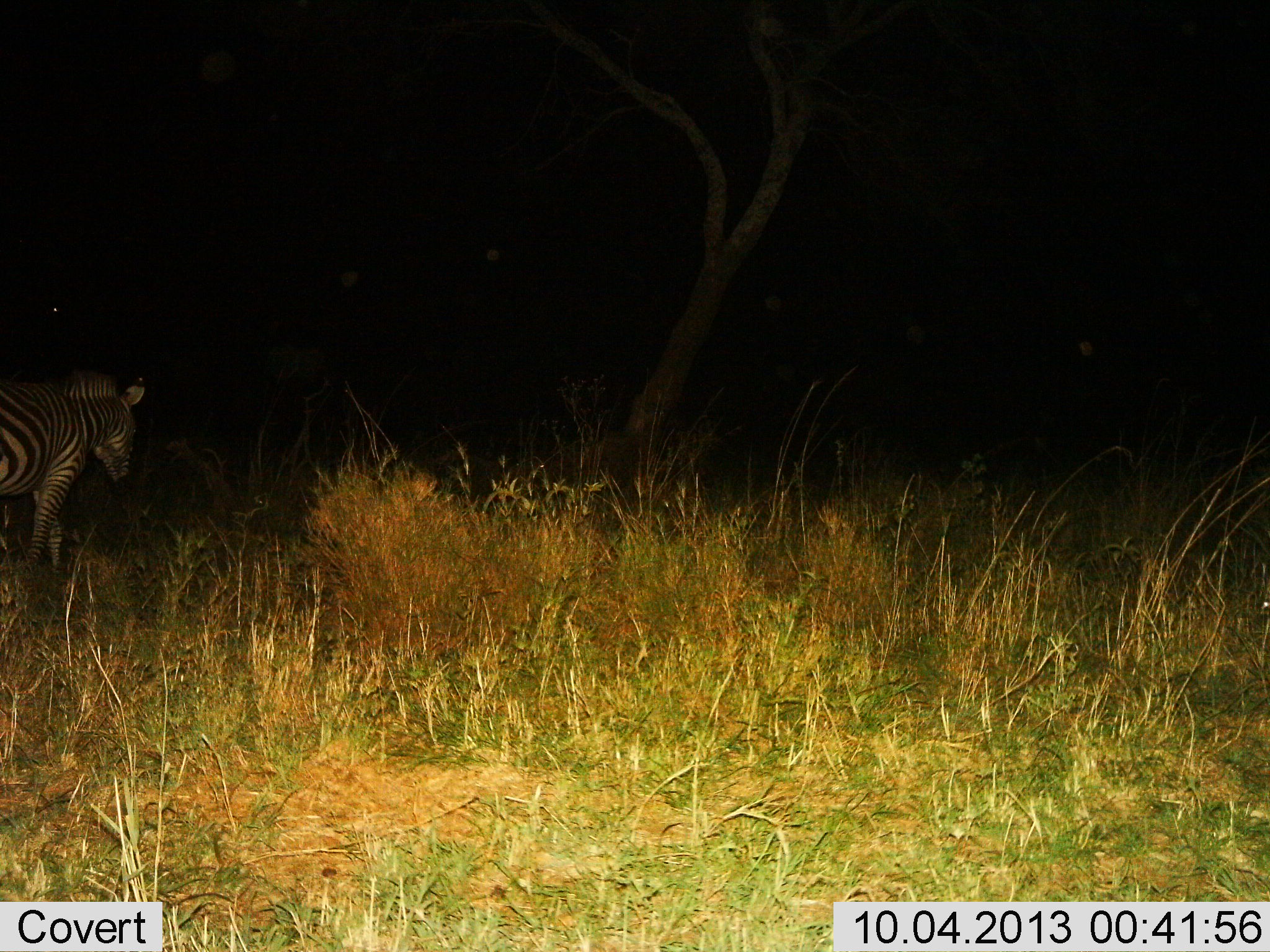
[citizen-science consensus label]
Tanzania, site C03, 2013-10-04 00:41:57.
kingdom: Animalia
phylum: Chordata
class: Mammalia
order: Perissodactyla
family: Equidae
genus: Equus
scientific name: Equus quagga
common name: plains zebra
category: zebra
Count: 1.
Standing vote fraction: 30%.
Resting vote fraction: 0%.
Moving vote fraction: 60%.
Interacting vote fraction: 0%.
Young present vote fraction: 5%.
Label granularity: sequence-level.